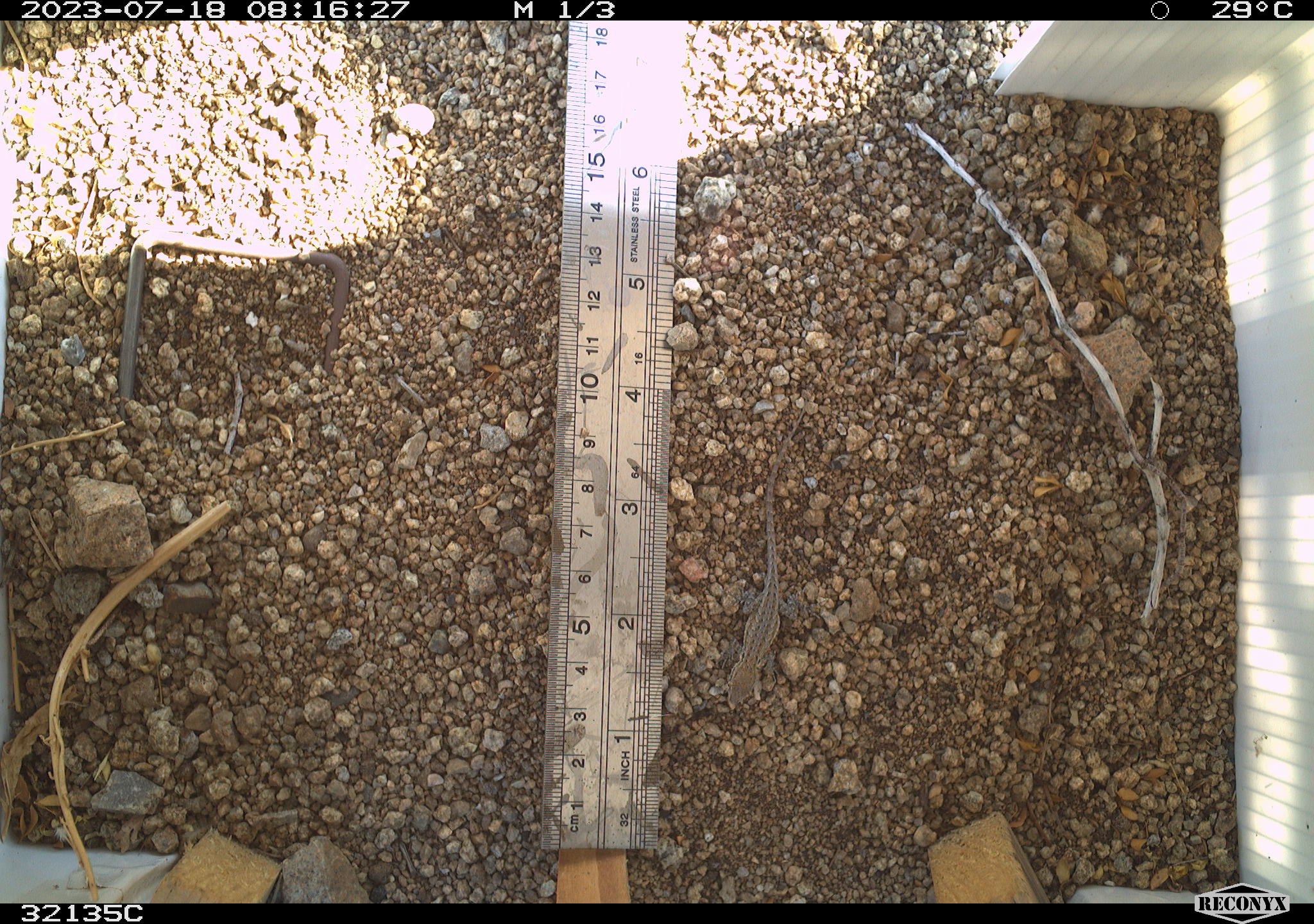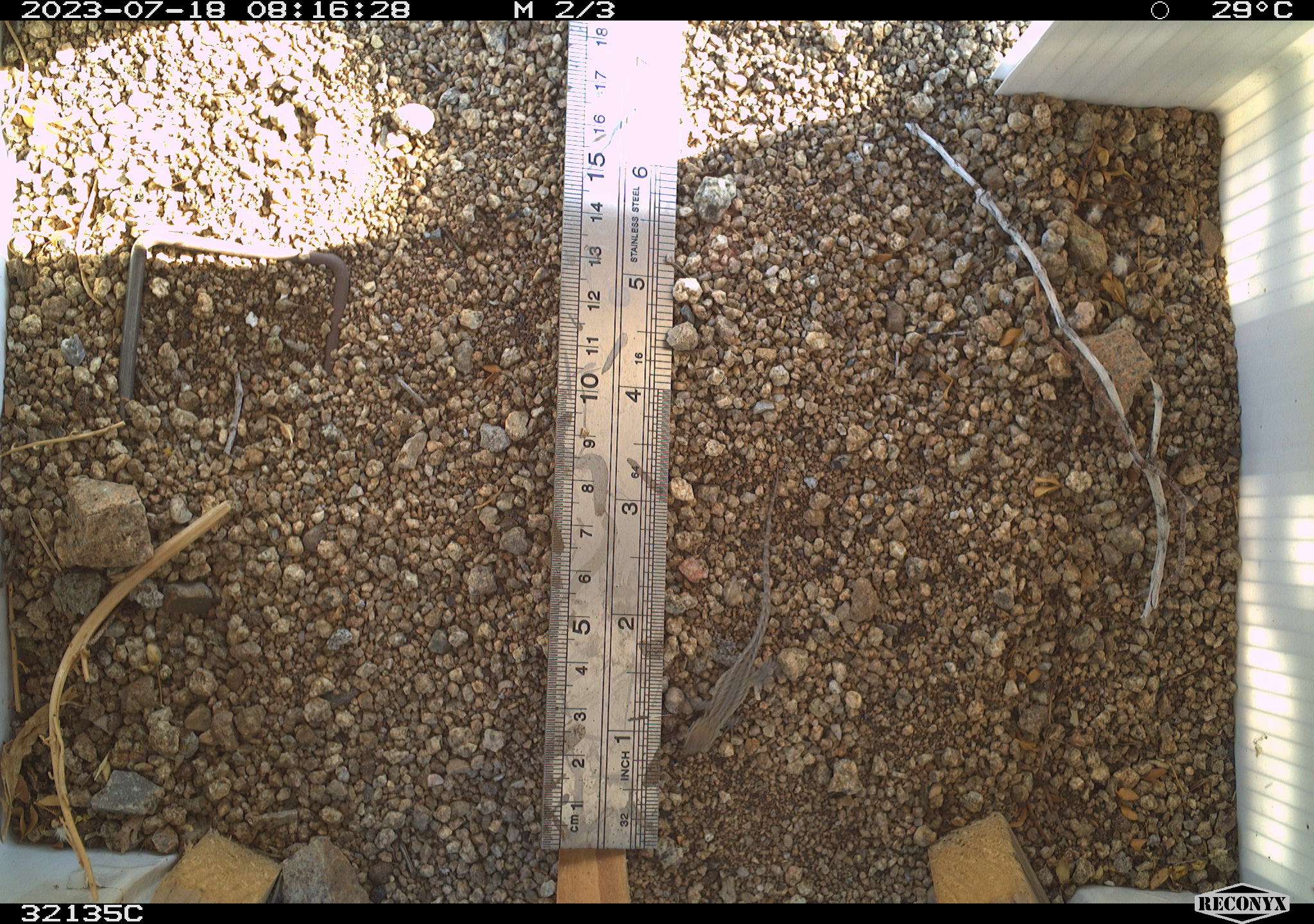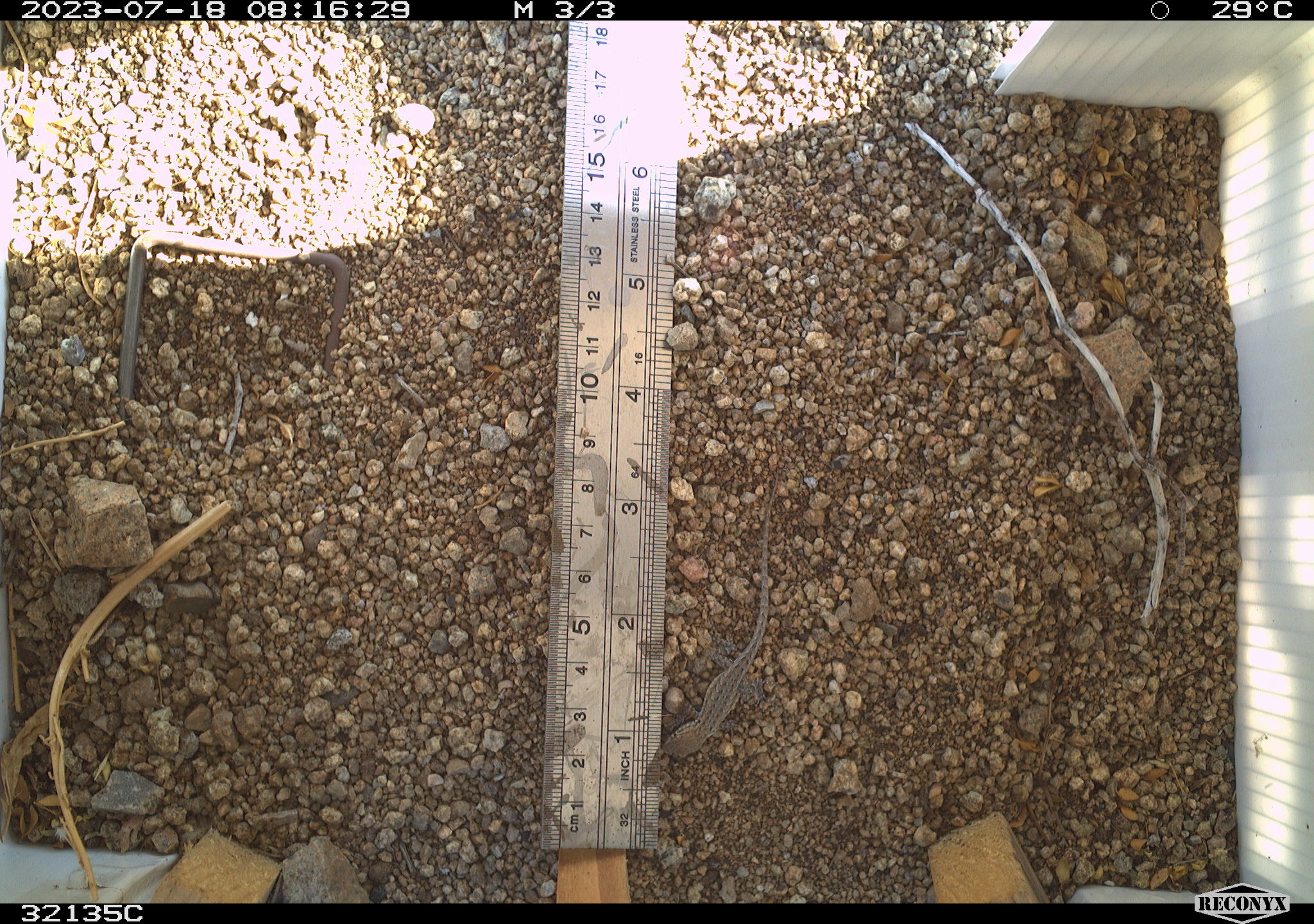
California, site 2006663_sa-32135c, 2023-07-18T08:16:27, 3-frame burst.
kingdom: Animalia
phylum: Chordata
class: Reptilia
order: Squamata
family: Phrynosomatidae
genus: Uta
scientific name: Uta stansburiana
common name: common side-blotched lizard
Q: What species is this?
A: Common side-blotched lizard (Uta stansburiana).